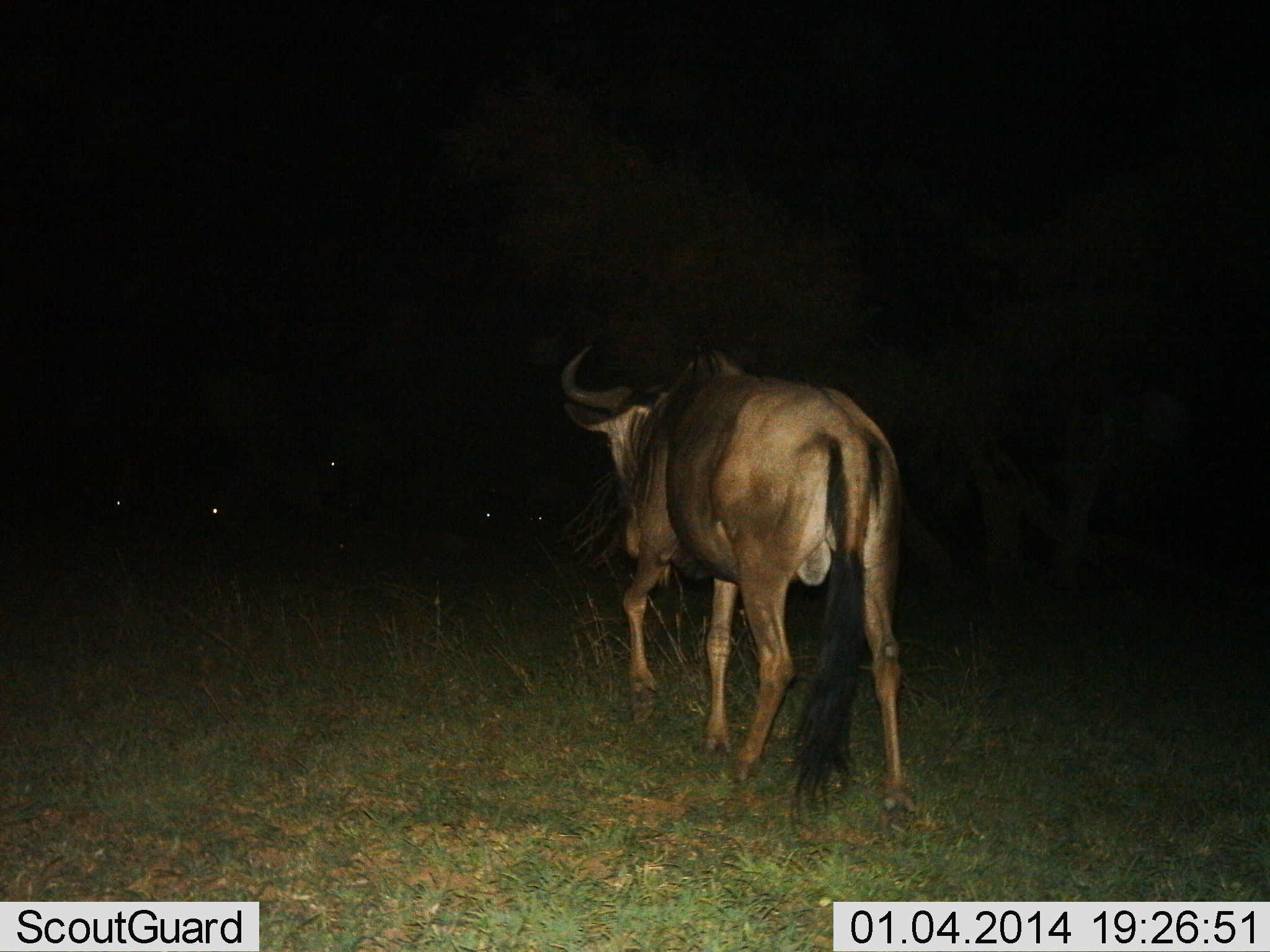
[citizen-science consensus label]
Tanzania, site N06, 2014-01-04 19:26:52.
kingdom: Animalia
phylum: Chordata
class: Mammalia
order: Artiodactyla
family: Bovidae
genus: Connochaetes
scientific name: Connochaetes taurinus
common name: blue wildebeest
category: wildebeest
Wildebeest (blue wildebeest) (Connochaetes taurinus), count 1. Behavior (volunteer vote fractions): standing 20%, resting 10%, moving 100%, interacting 0%. Young present (vote fraction): 0%. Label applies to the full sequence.